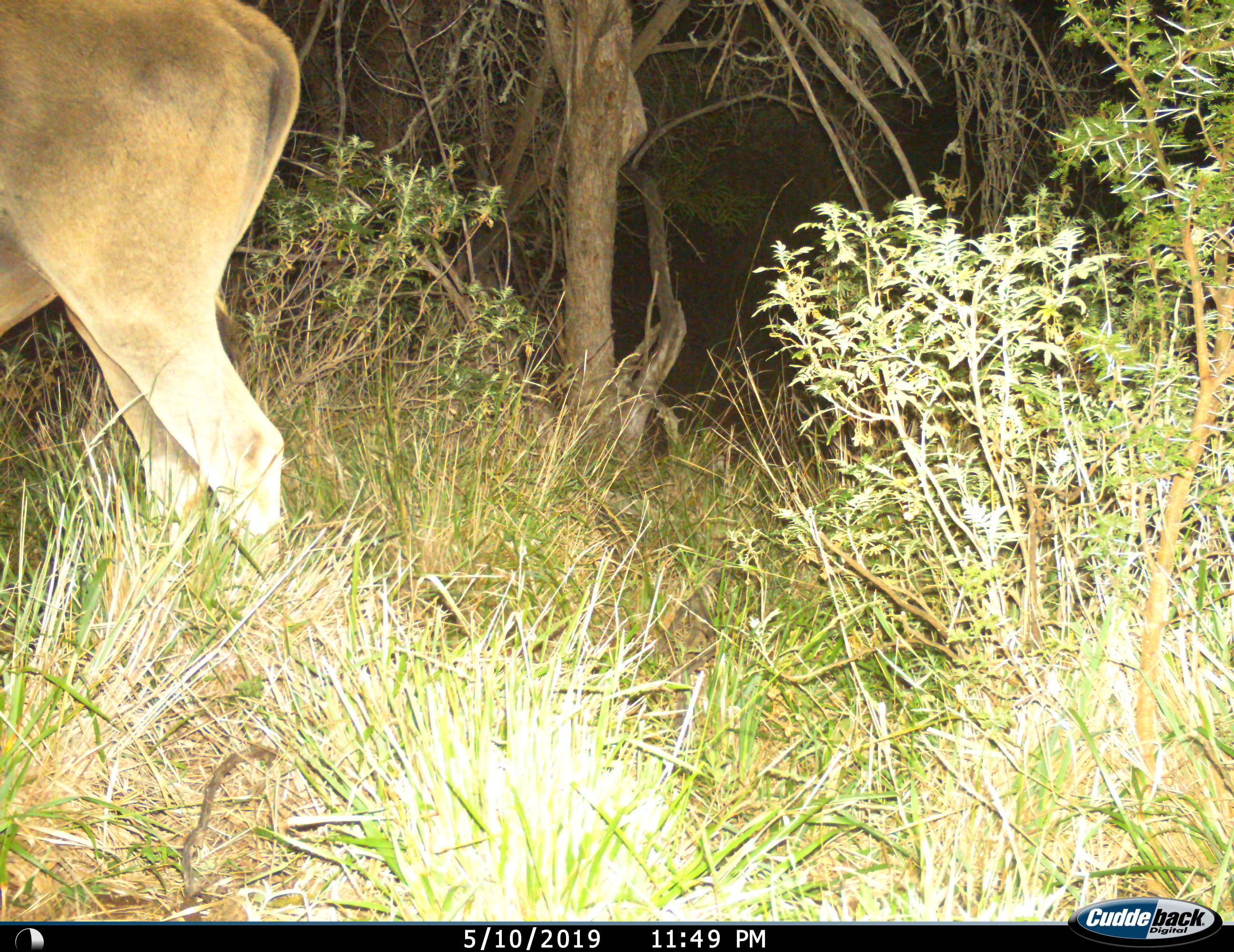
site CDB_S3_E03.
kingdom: Animalia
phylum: Chordata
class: Mammalia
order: Artiodactyla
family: Bovidae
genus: Tragelaphus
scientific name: Tragelaphus oryx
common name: eland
Eland (Tragelaphus oryx), count 1. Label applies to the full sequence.